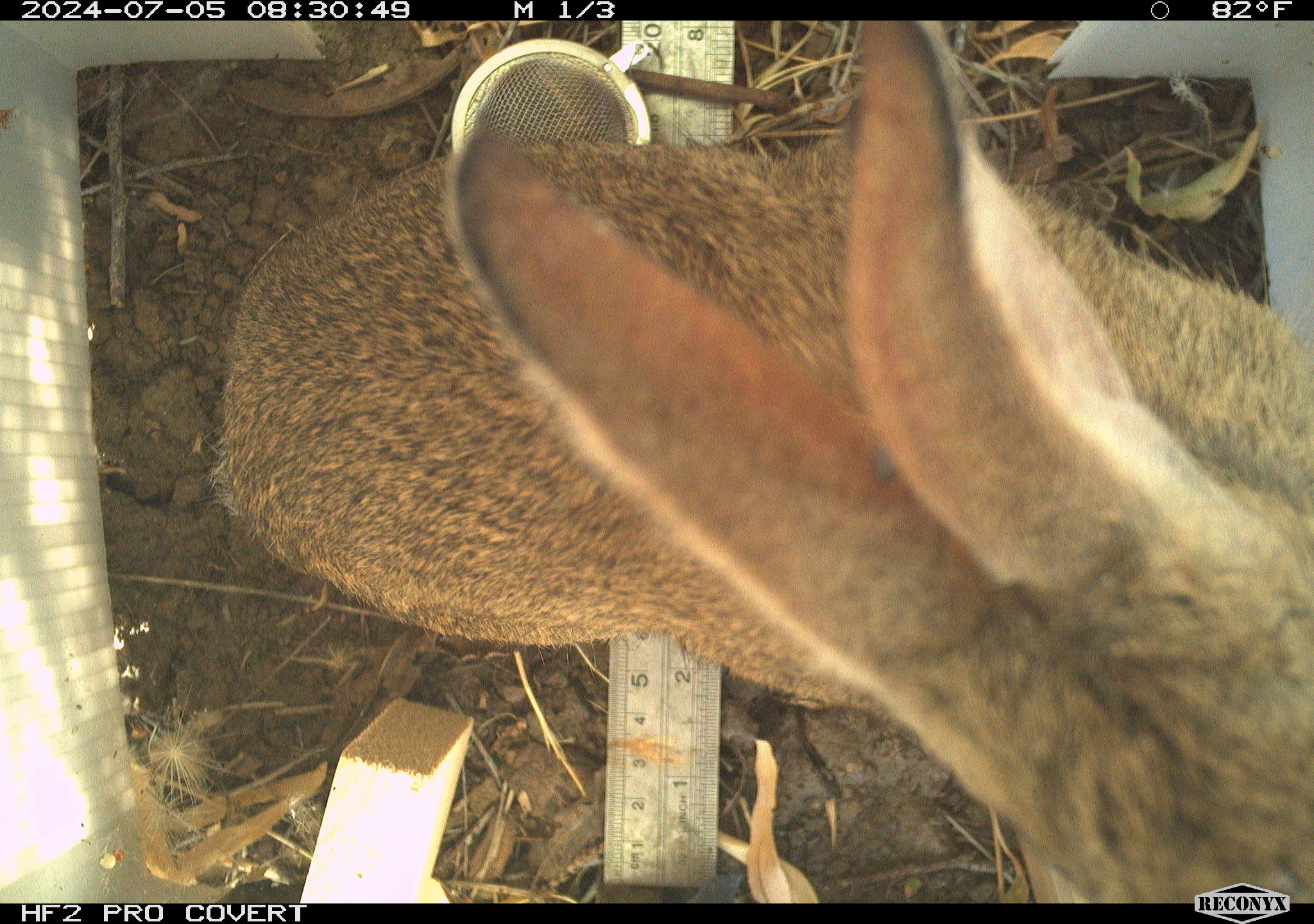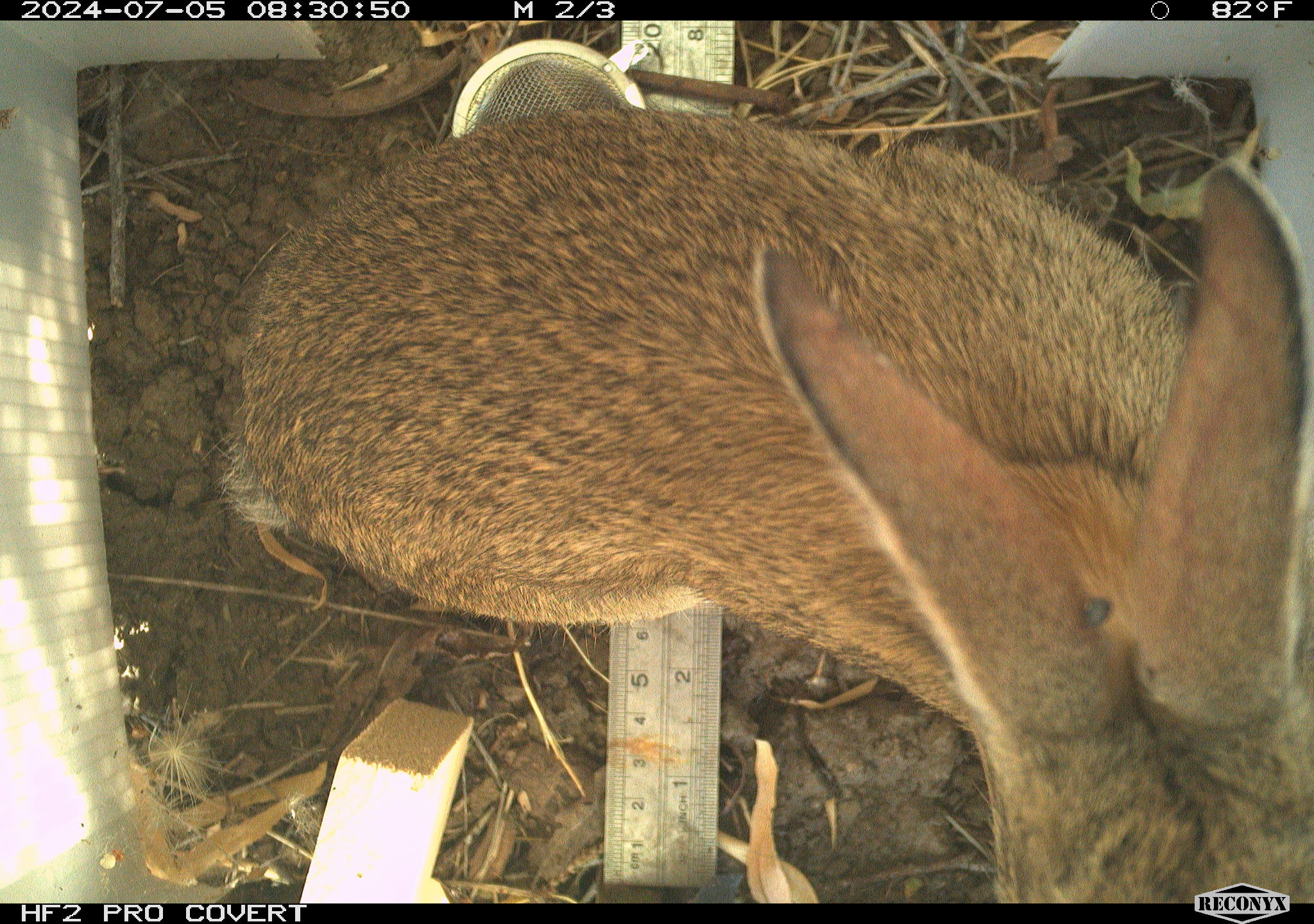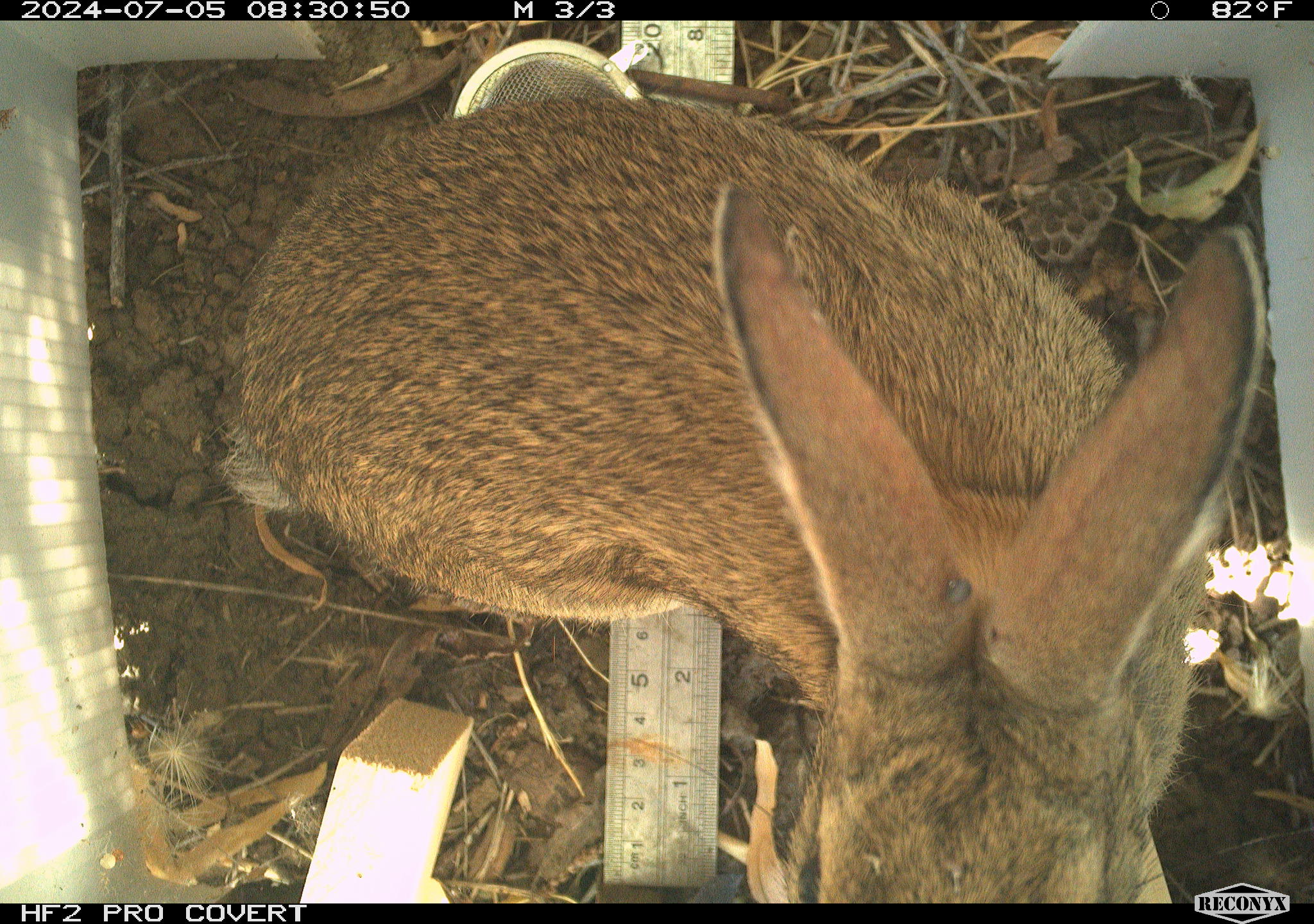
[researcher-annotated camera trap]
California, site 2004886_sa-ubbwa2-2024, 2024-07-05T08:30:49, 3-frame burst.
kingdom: Animalia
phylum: Chordata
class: Mammalia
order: Lagomorpha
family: Leporidae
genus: Sylvilagus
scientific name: Sylvilagus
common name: cottontail rabbits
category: sylvilagus species